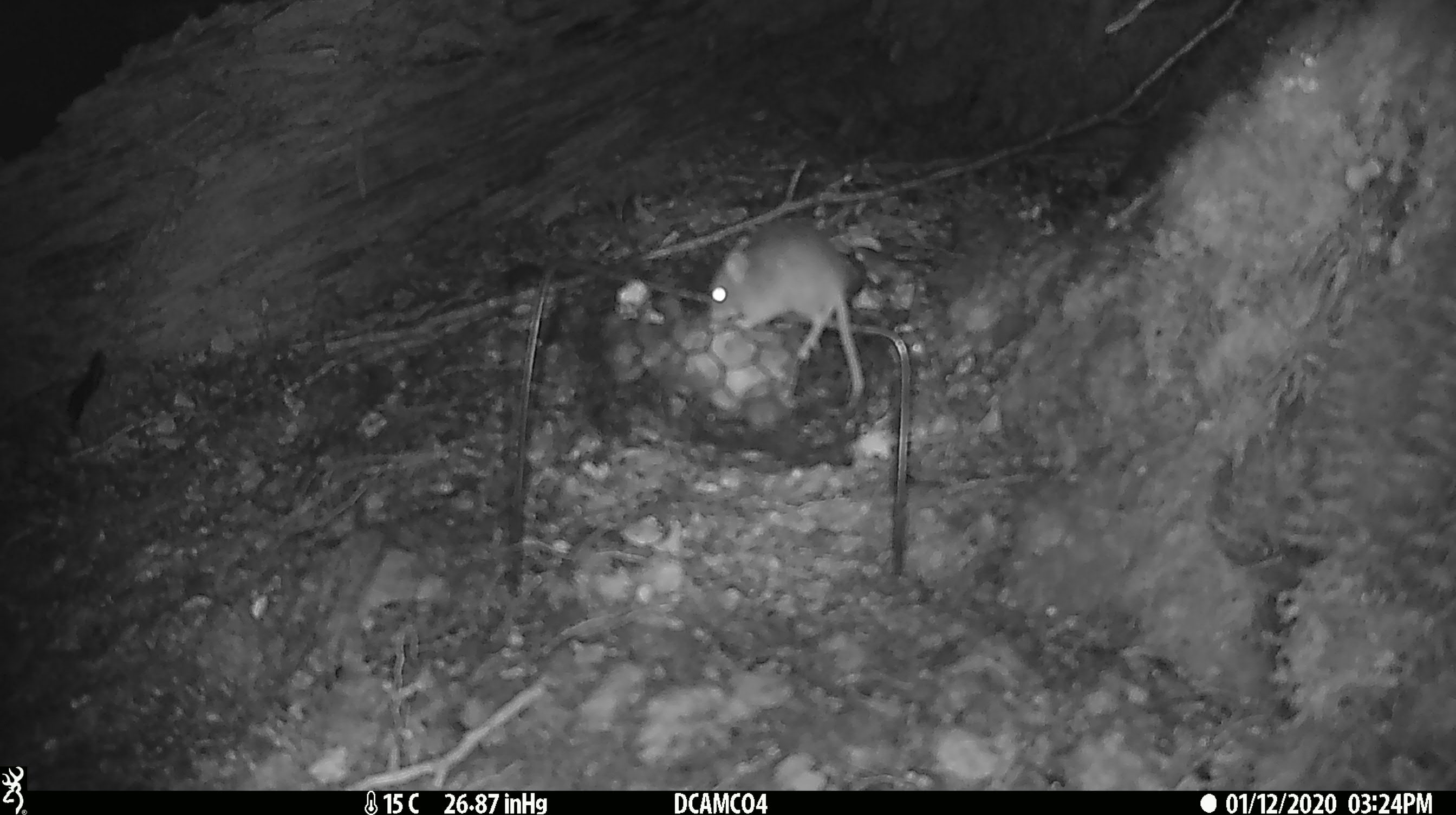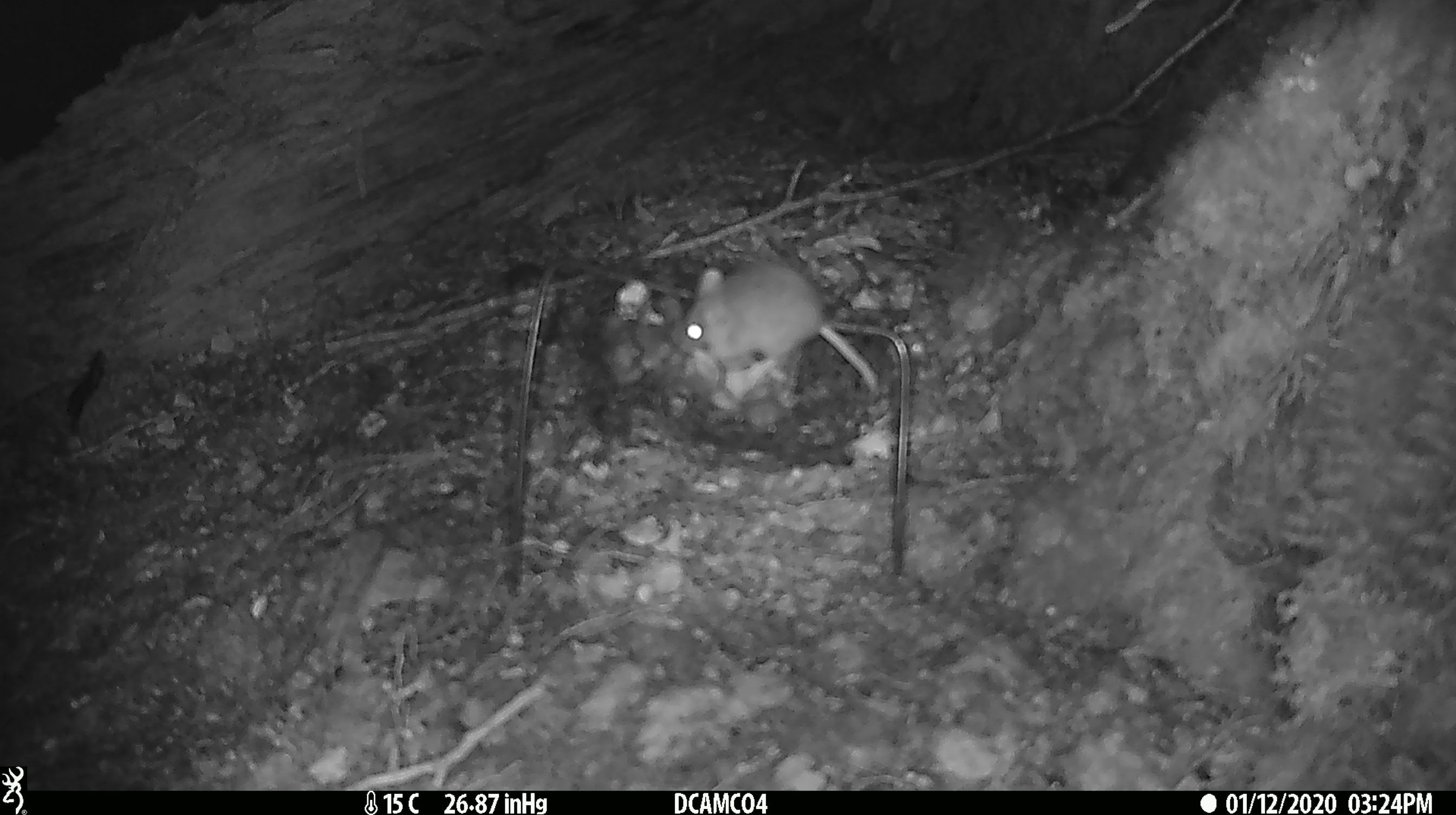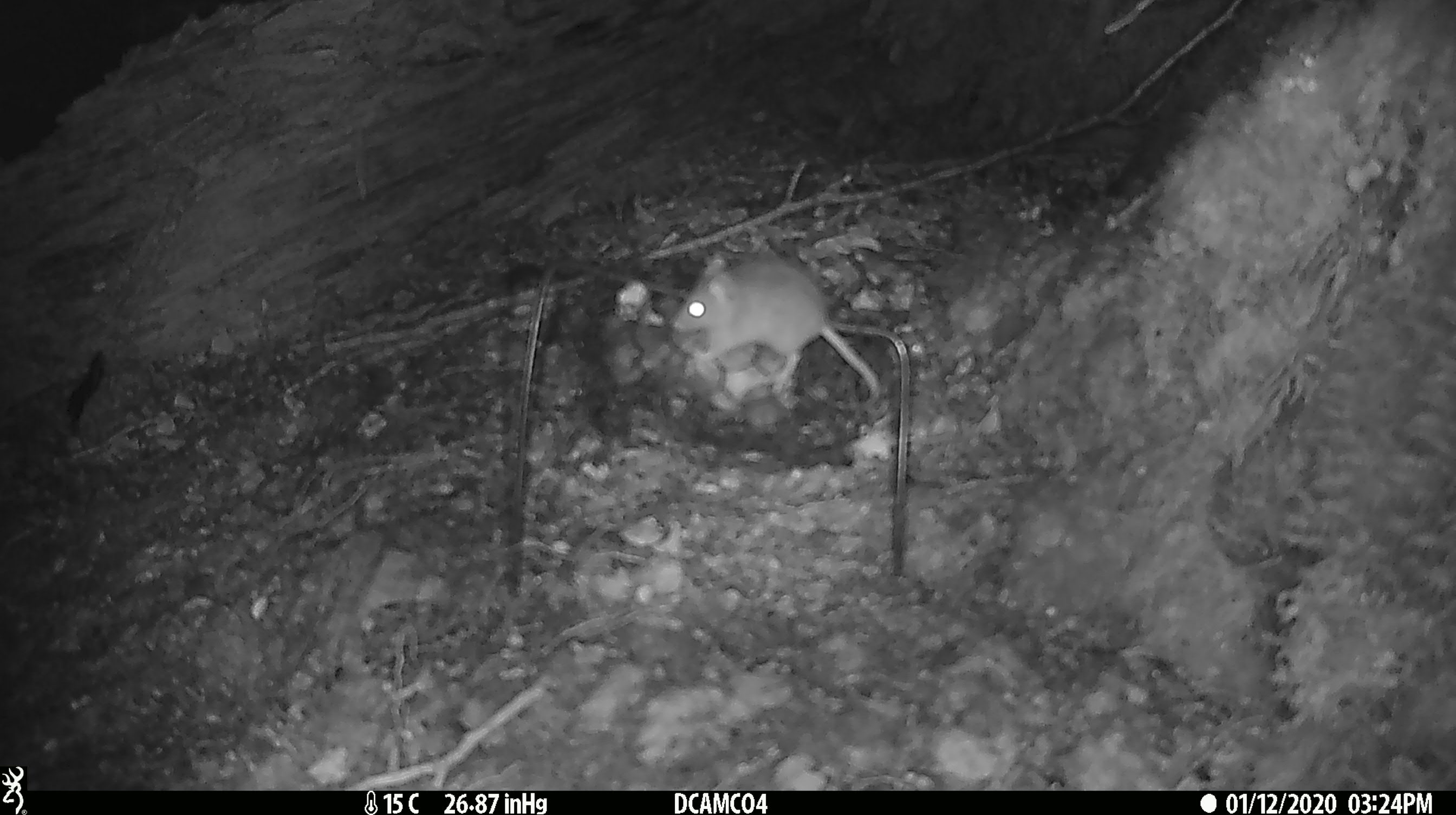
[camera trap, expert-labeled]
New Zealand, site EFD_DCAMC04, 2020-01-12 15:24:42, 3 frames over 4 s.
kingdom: Animalia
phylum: Chordata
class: Mammalia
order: Rodentia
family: Muridae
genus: Mus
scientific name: Mus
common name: mouse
Mouse (Mus).